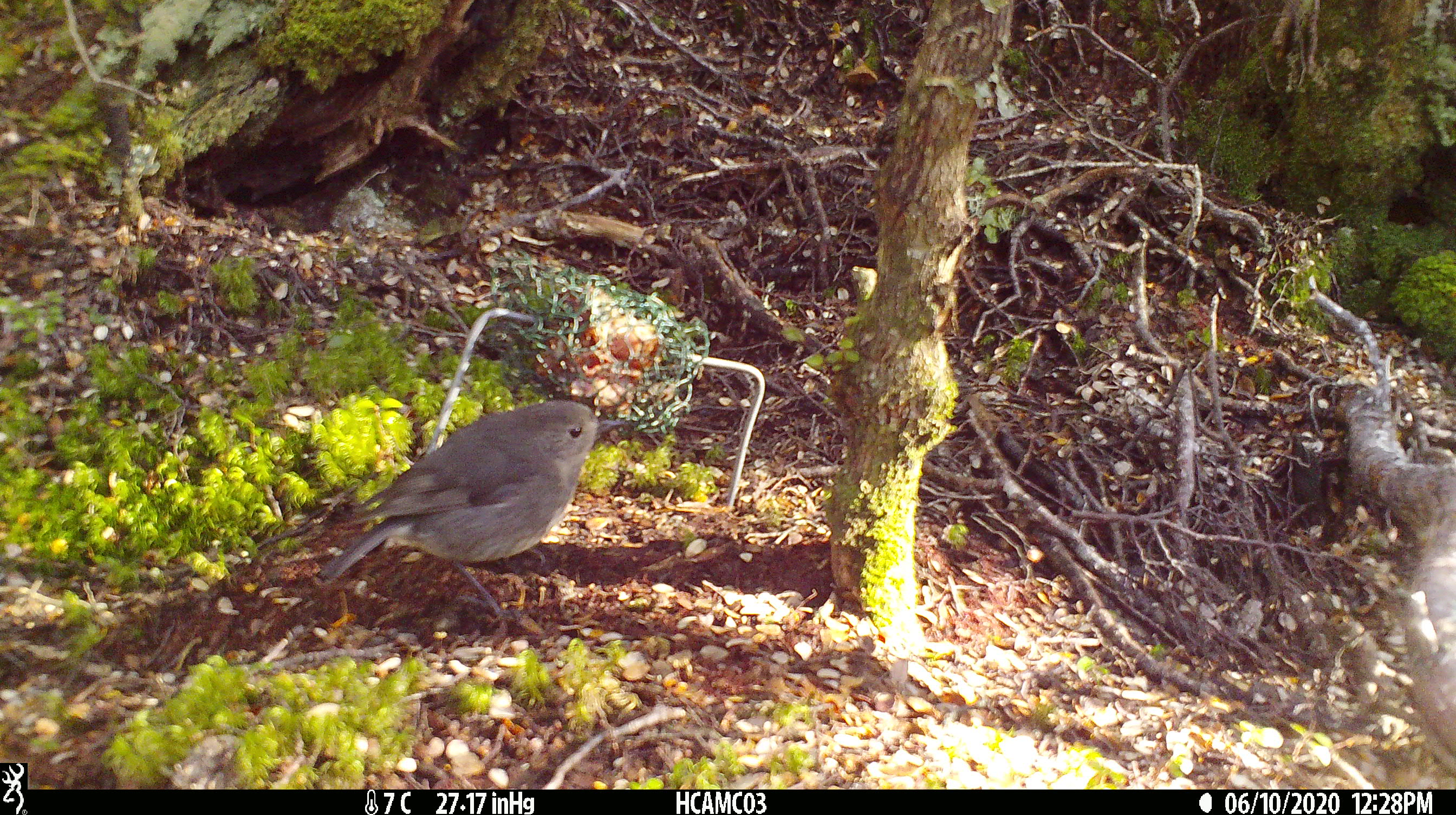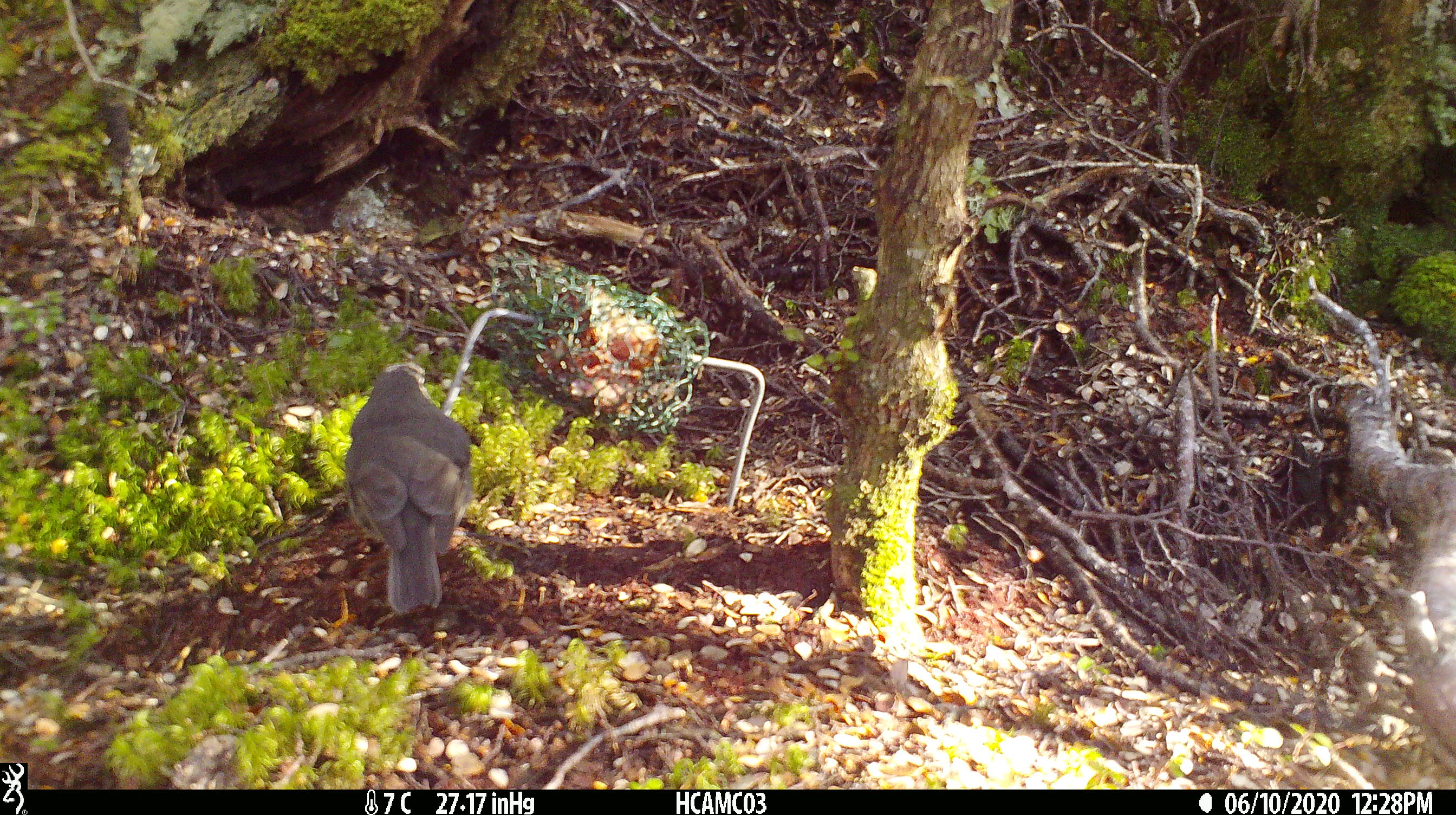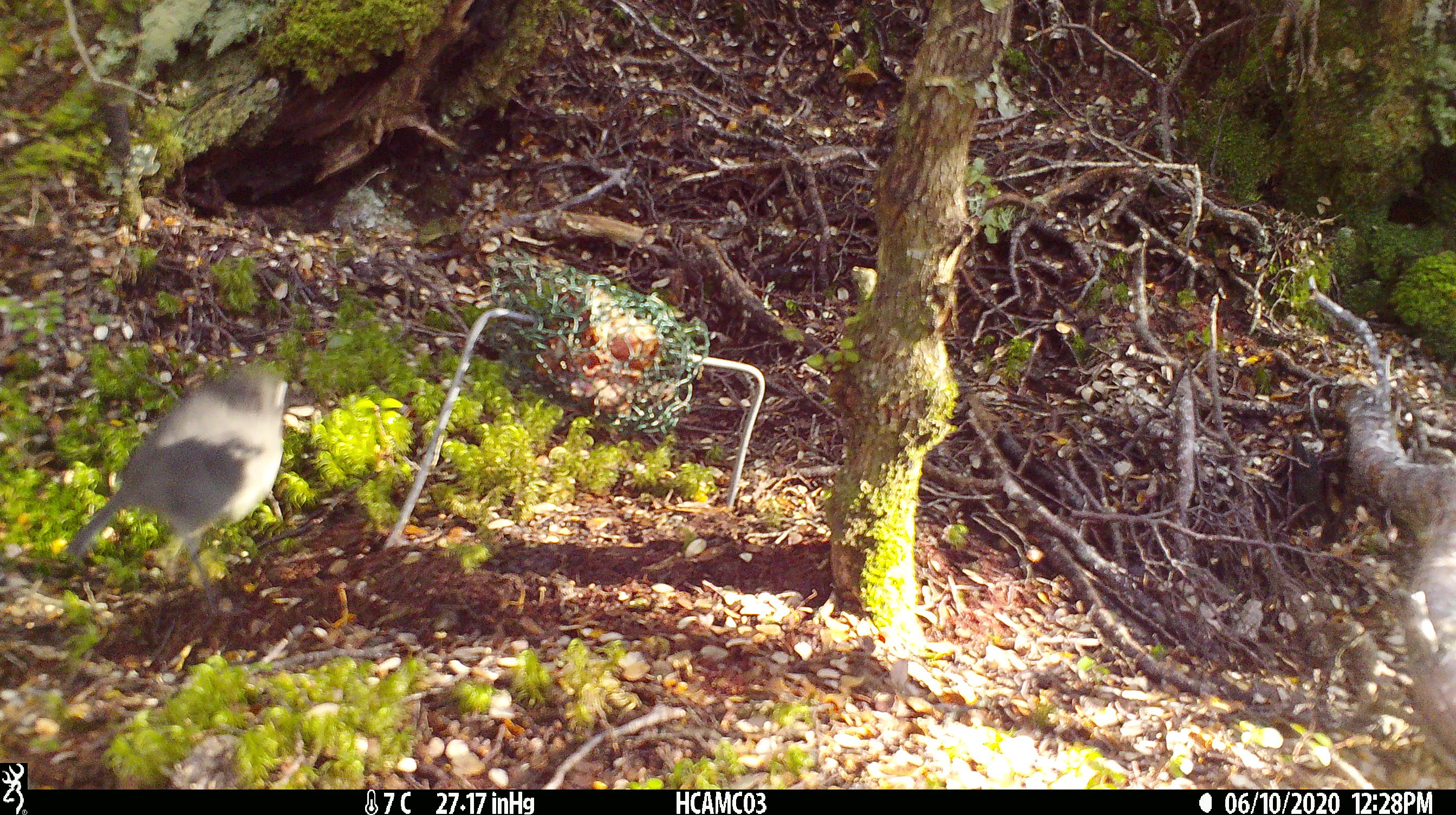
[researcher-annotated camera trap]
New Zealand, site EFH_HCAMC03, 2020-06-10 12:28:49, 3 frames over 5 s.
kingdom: Animalia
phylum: Chordata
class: Aves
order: Passeriformes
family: Petroicidae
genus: Petroica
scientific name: Petroica australis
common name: new zealand robin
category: robin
Robin (new zealand robin) (Petroica australis).